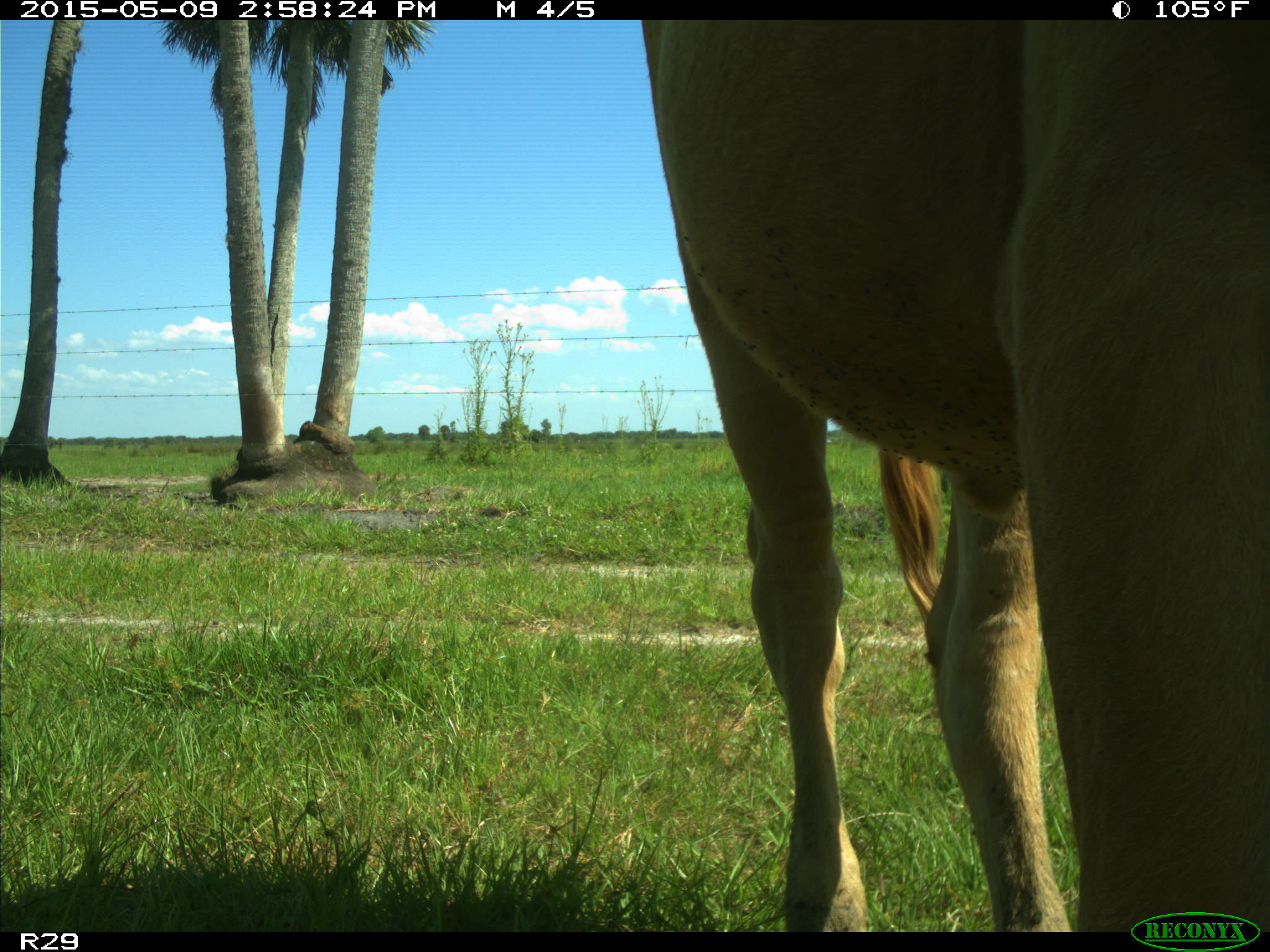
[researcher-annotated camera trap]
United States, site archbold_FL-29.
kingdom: Animalia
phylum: Chordata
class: Mammalia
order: Artiodactyla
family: Bovidae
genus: Bos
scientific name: Bos taurus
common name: domestic cow